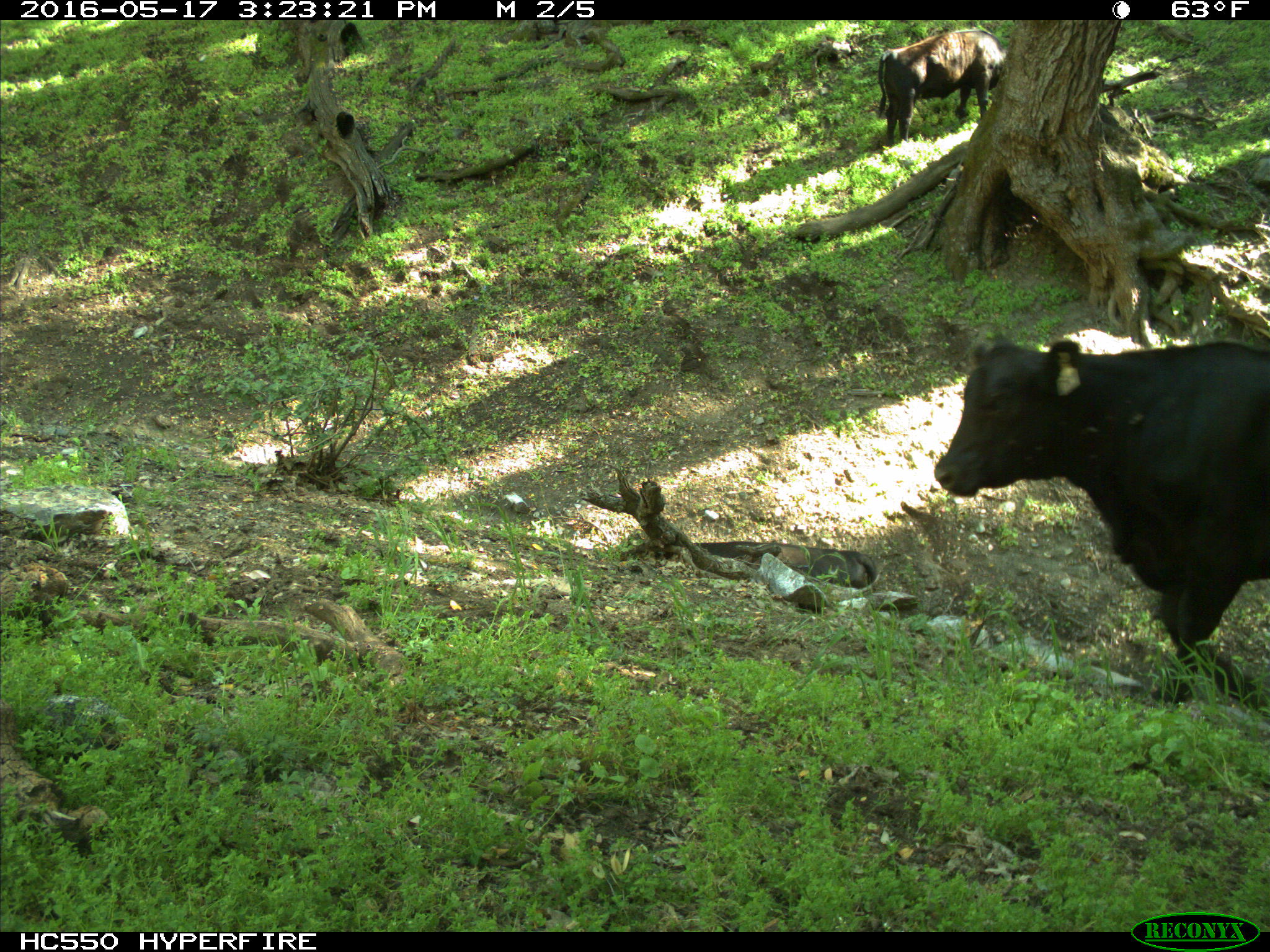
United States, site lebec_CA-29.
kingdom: Animalia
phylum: Chordata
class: Mammalia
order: Artiodactyla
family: Bovidae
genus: Bos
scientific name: Bos taurus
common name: domestic cow